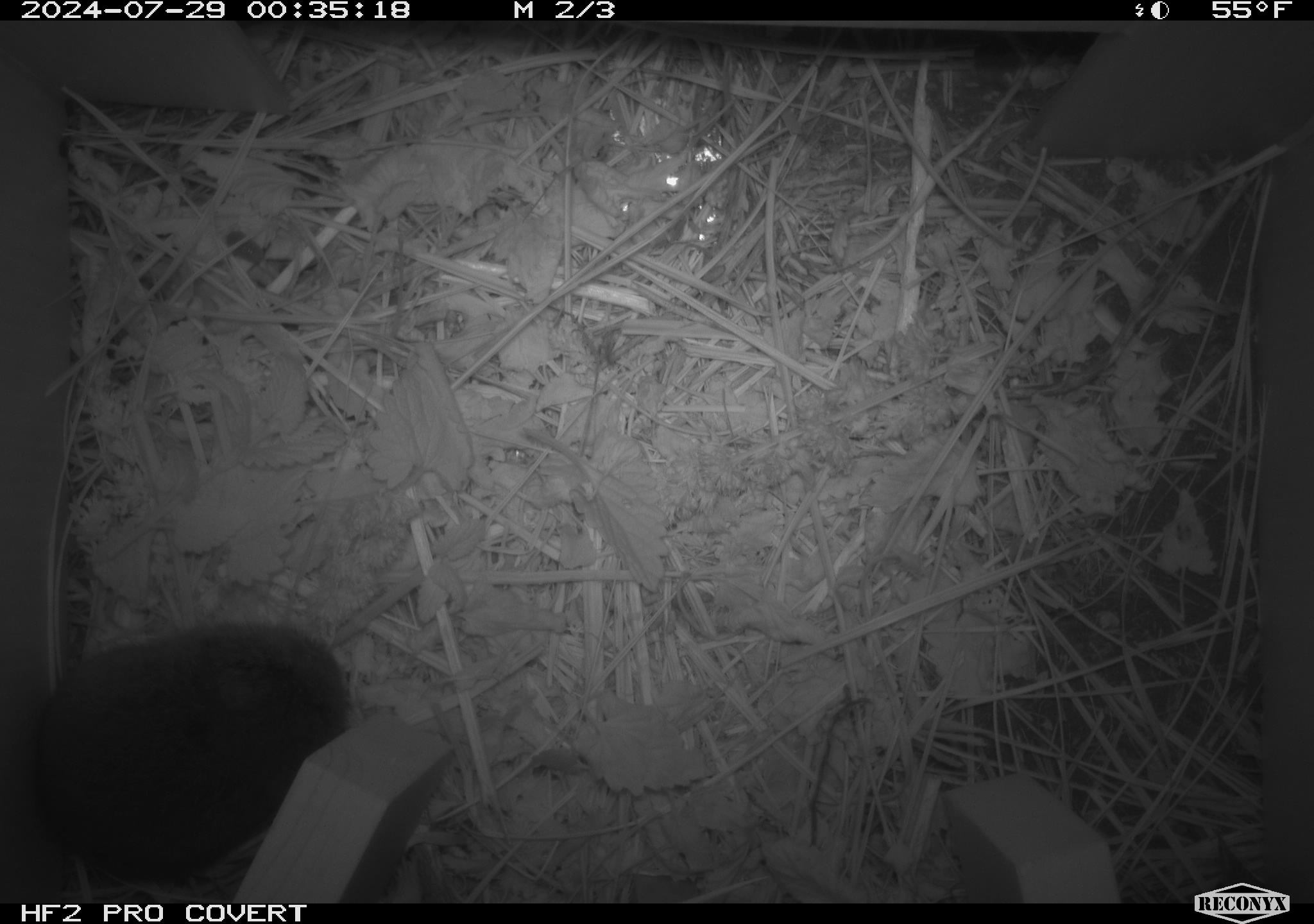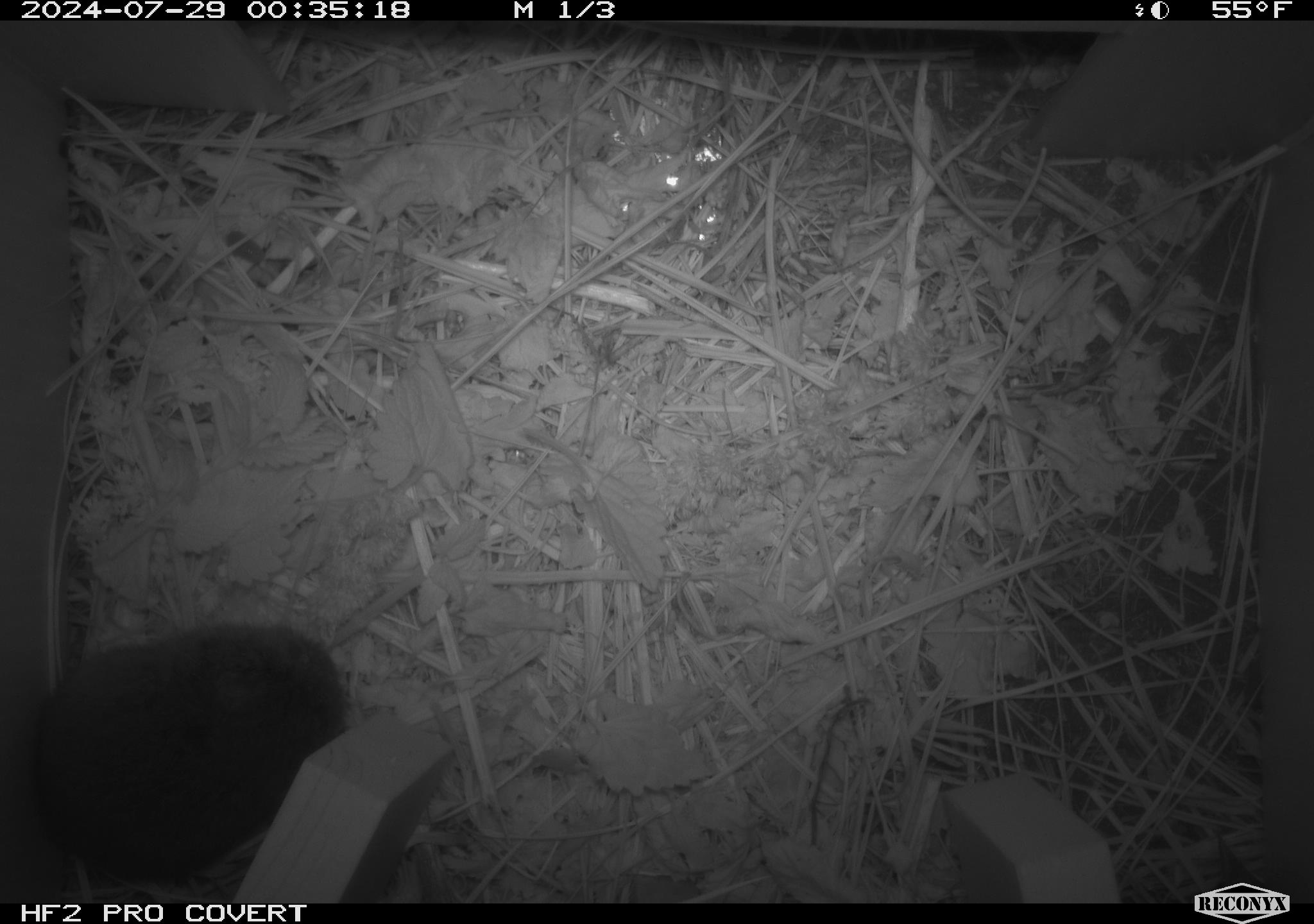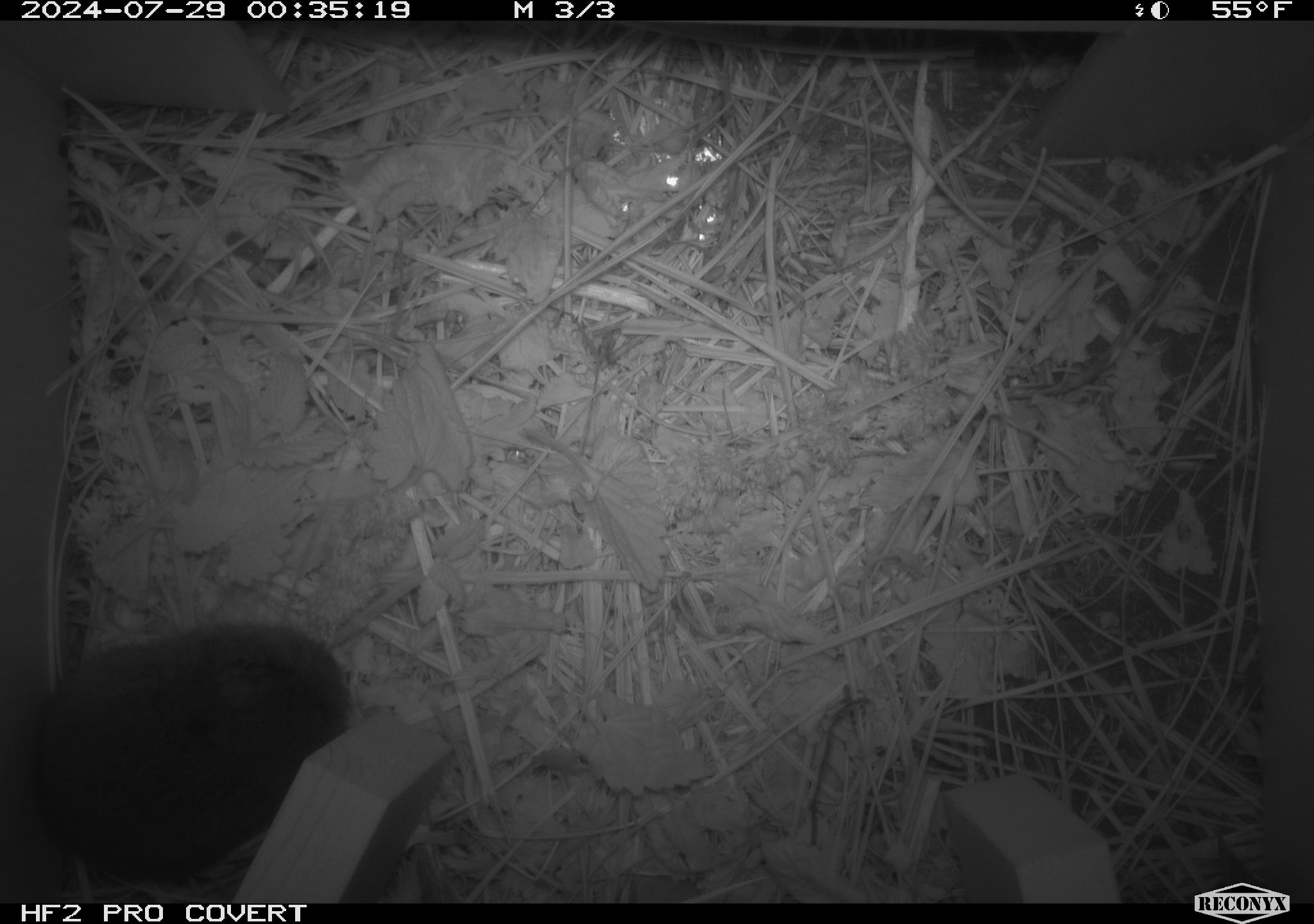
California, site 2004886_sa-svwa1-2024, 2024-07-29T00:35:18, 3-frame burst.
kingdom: Animalia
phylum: Chordata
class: Mammalia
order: Rodentia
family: Cricetidae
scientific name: Arvicolinae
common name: voles, lemmings, and muskrats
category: arvicolinae subfamily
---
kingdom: Animalia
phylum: Arthropoda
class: Malacostraca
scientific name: Malacostraca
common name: amphipods, crabs, isopods, krill, lobsters and shrimps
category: malacostracan